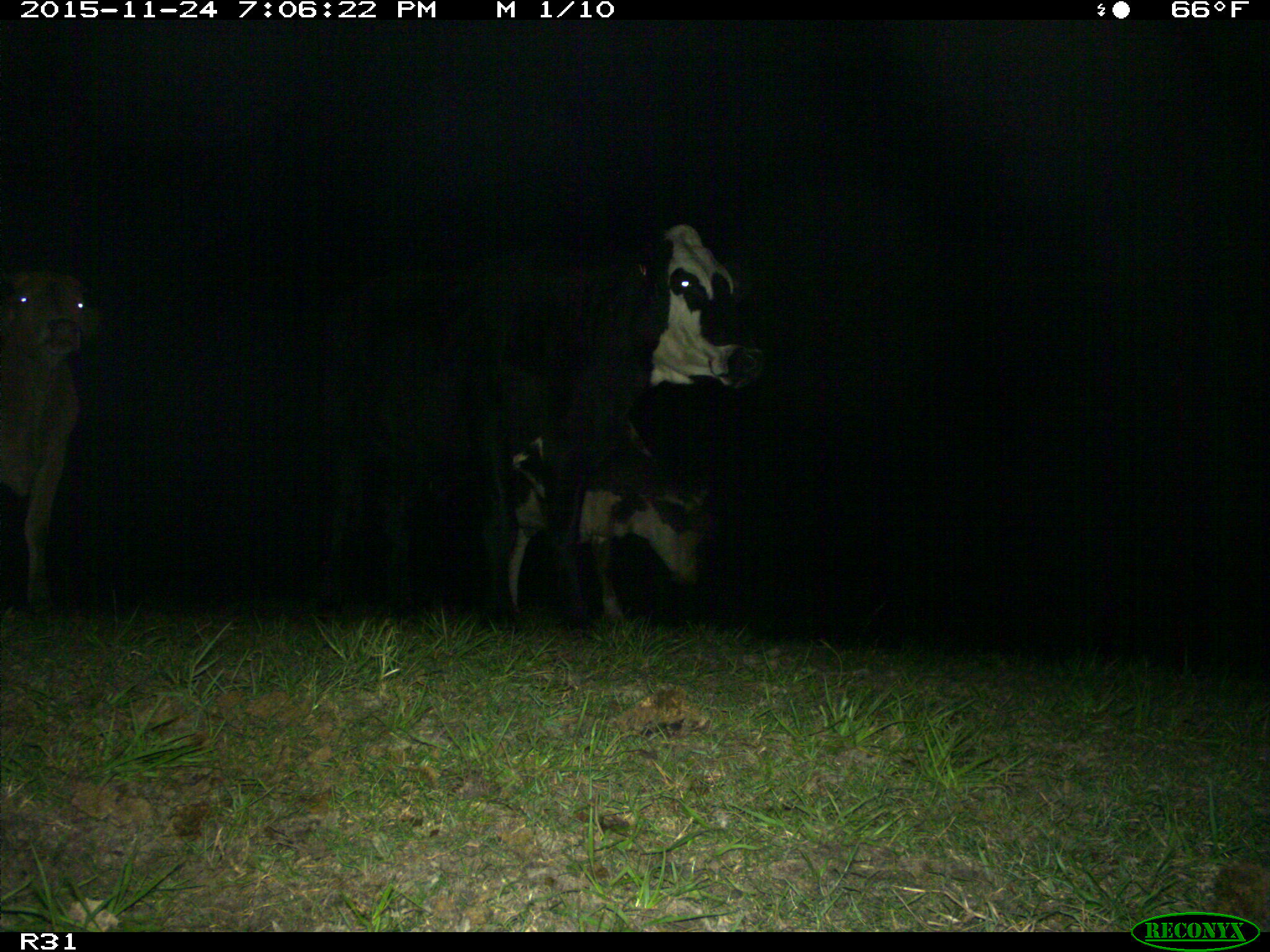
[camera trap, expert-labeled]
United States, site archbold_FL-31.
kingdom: Animalia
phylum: Chordata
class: Mammalia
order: Artiodactyla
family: Bovidae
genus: Bos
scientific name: Bos taurus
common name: domestic cow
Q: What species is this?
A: Bos taurus (domestic cow).